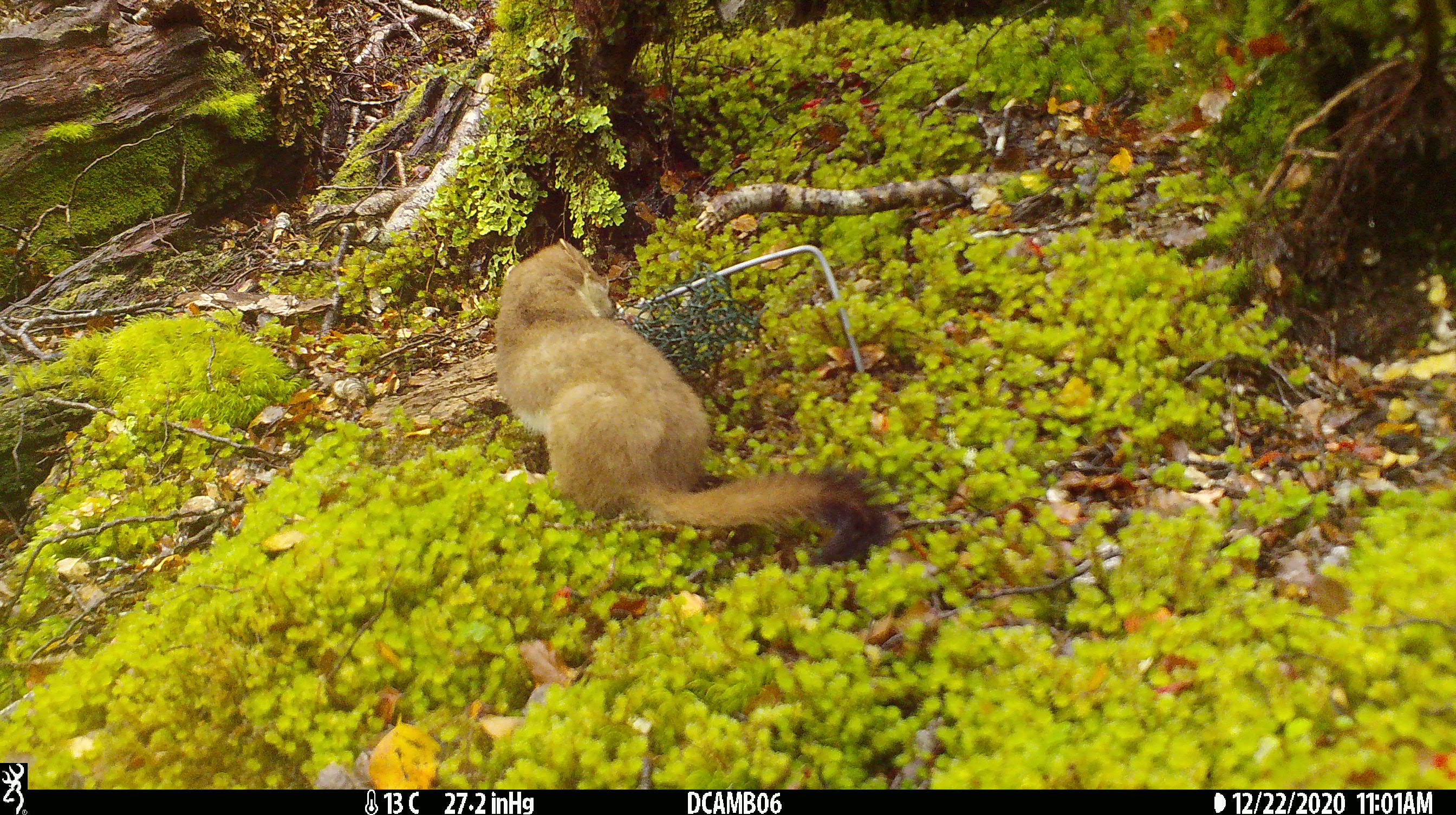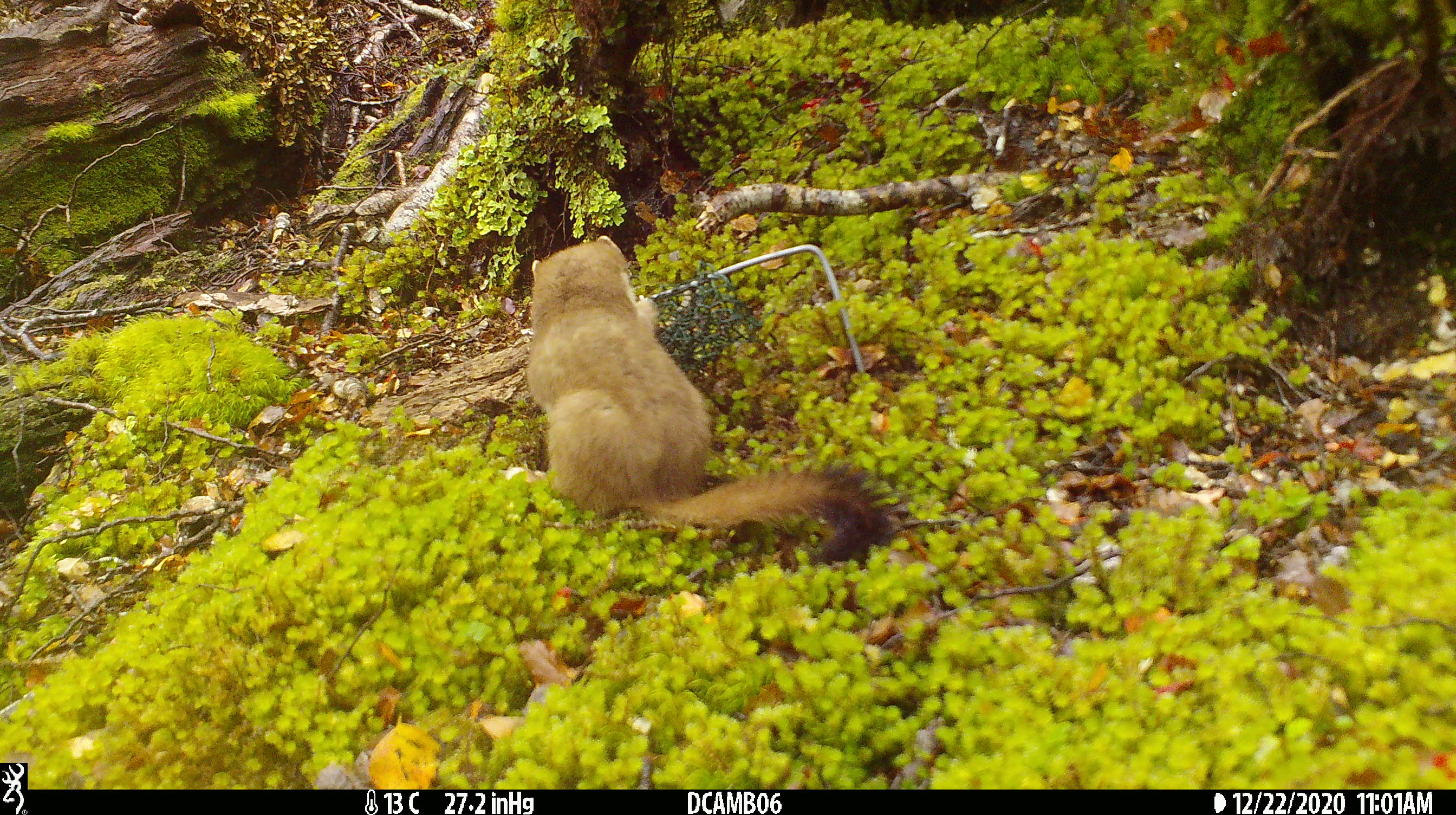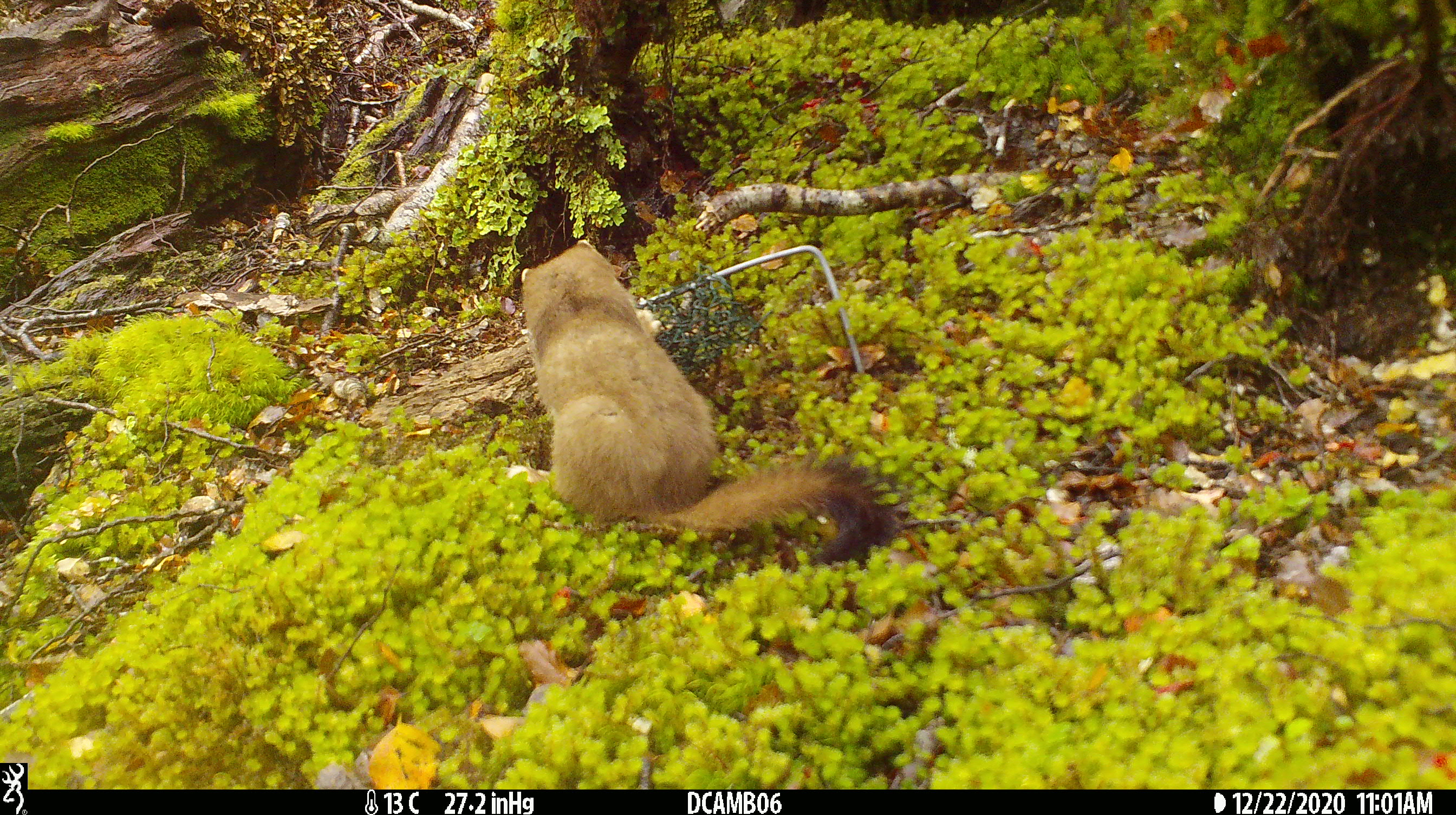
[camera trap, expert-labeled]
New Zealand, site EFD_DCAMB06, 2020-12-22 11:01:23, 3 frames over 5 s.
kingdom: Animalia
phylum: Chordata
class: Mammalia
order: Carnivora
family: Mustelidae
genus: Mustela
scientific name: Mustela erminea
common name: stoat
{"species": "stoat (Mustela erminea)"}